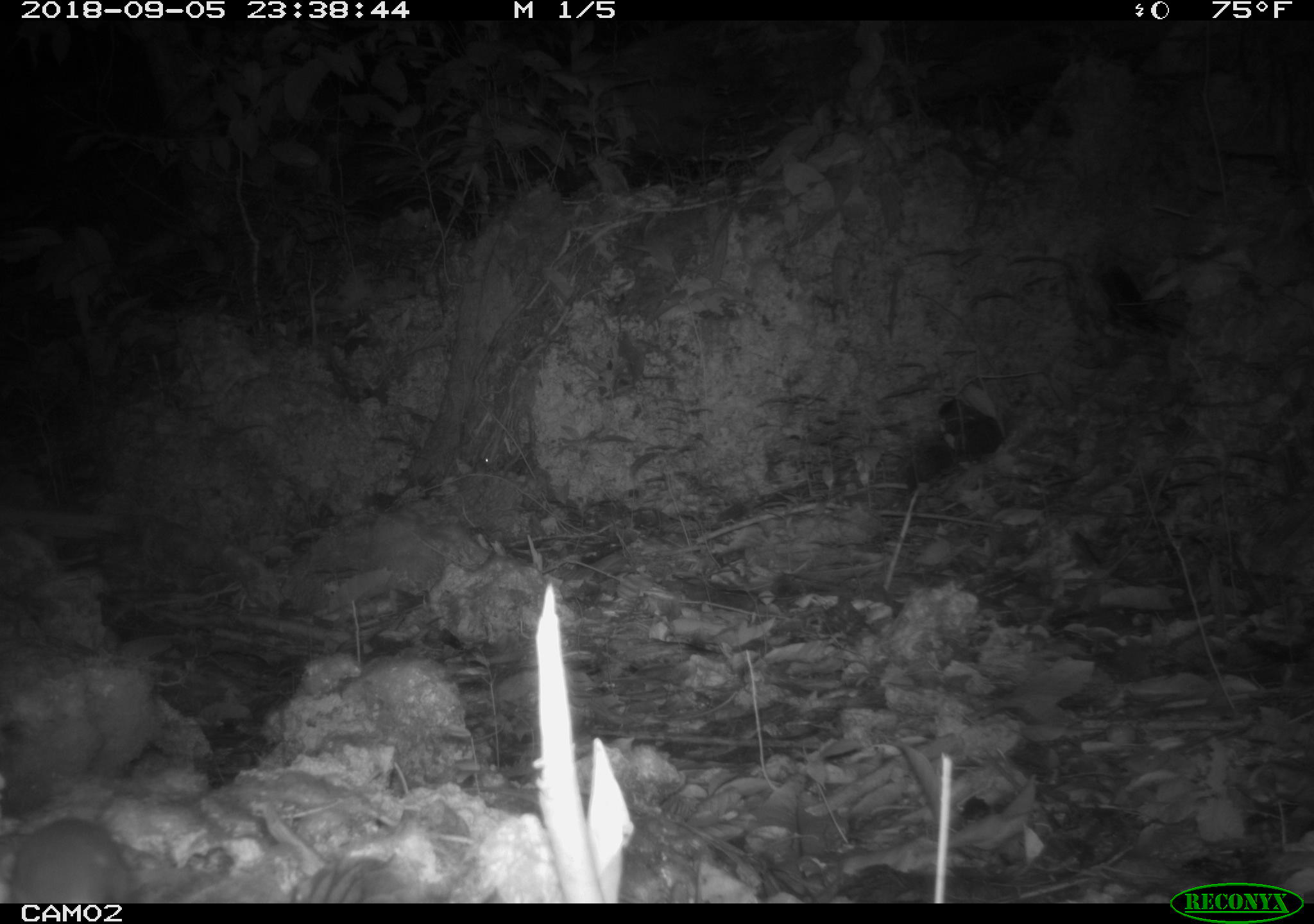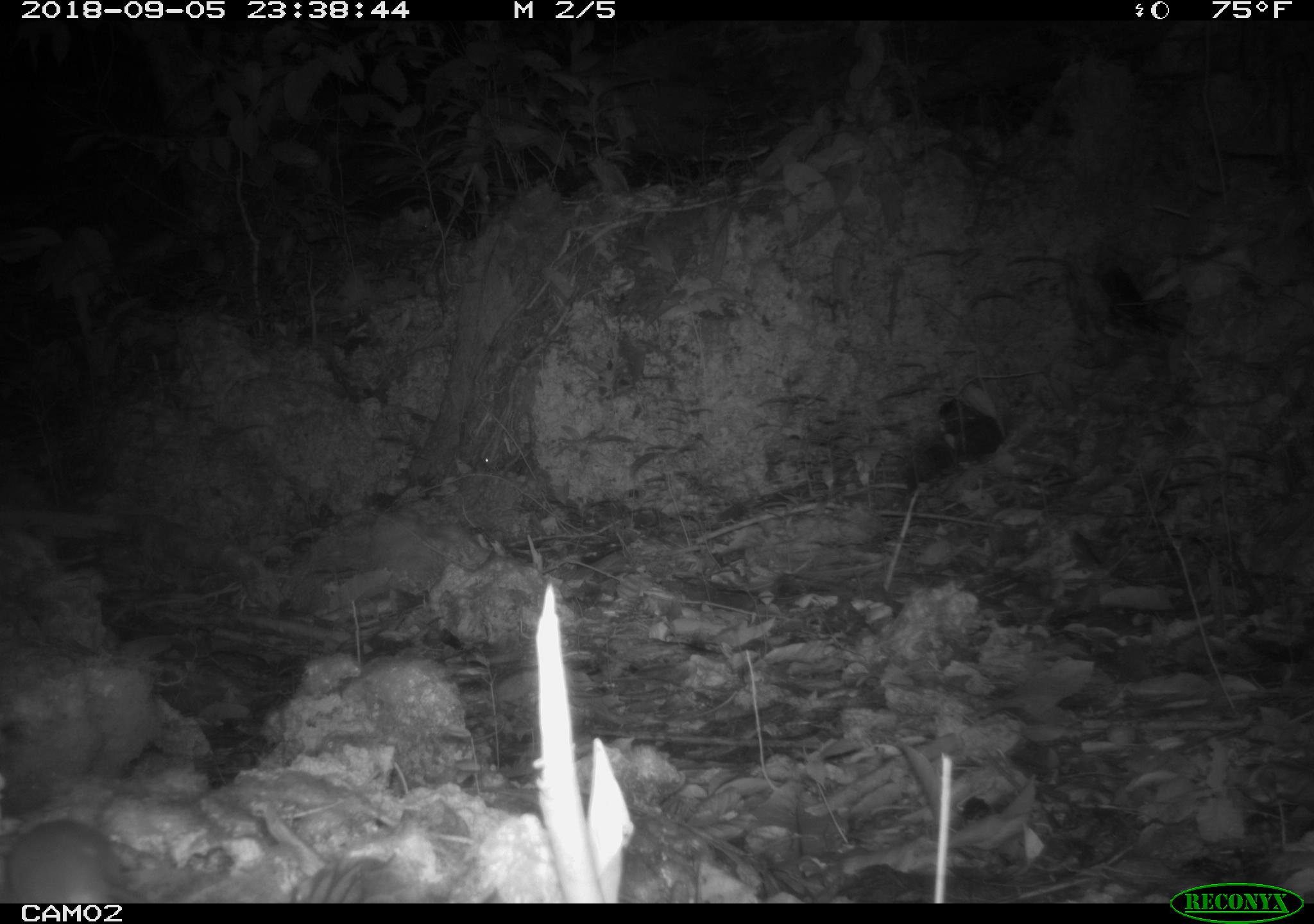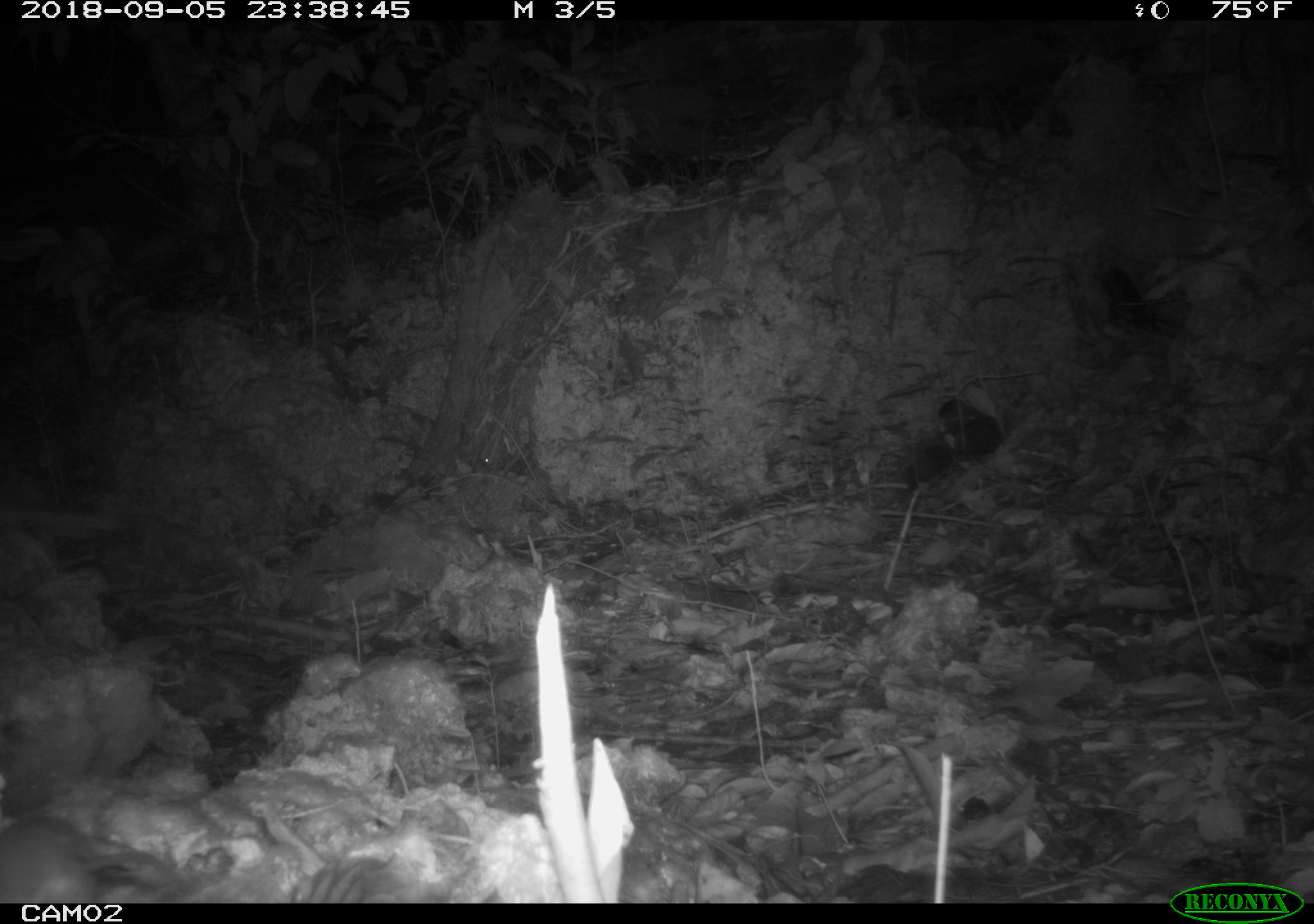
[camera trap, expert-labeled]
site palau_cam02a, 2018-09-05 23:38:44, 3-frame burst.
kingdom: Animalia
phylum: Chordata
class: Mammalia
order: Rodentia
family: Muridae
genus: Rattus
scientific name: Rattus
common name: rat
Rat (Rattus).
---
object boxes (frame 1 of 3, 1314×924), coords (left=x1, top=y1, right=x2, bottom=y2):
rat: (left=3, top=821, right=137, bottom=903)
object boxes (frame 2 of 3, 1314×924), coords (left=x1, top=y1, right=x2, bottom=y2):
rat: (left=2, top=817, right=142, bottom=908)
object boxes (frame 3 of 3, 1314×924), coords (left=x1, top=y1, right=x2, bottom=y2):
rat: (left=0, top=812, right=190, bottom=903)